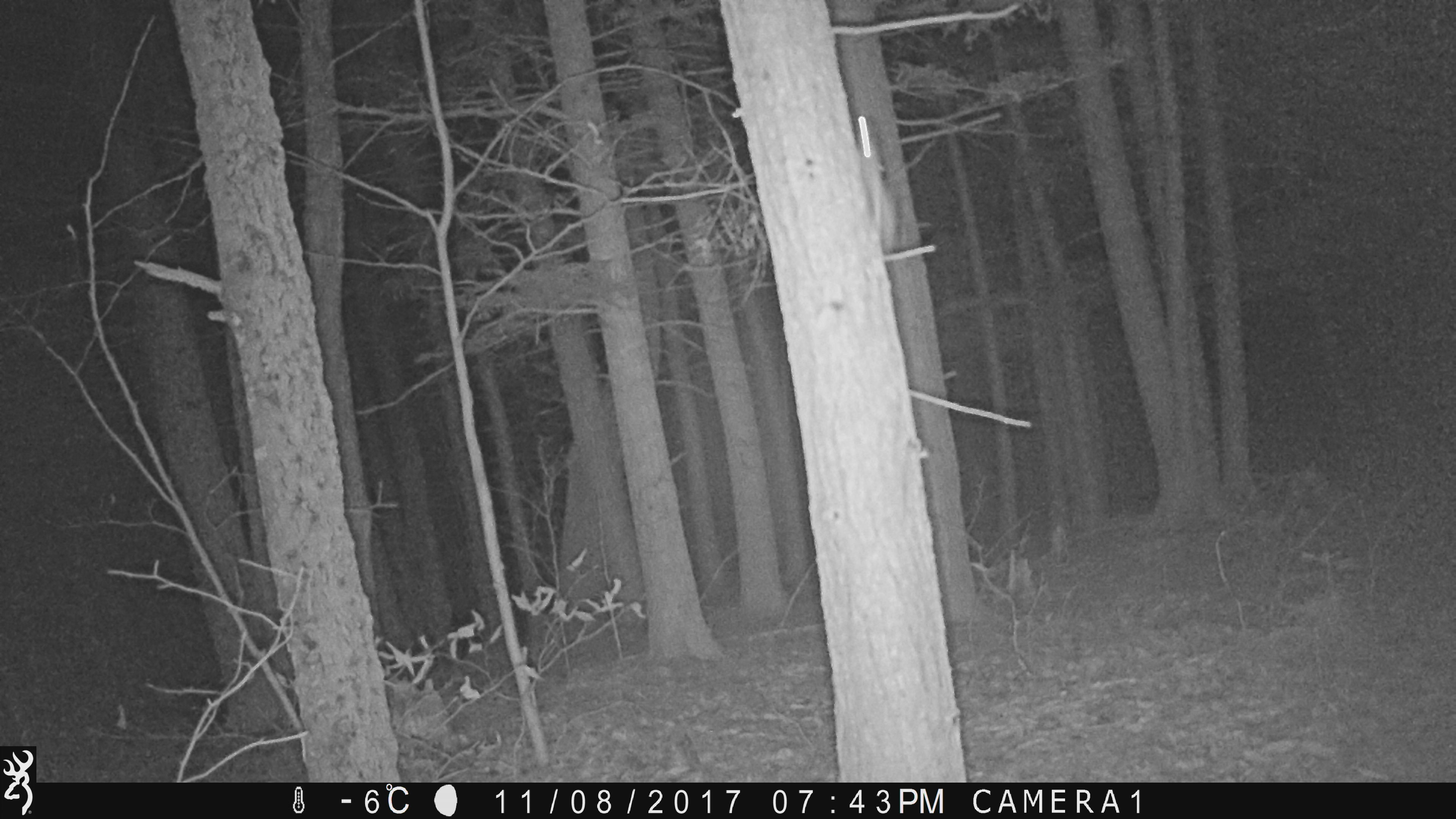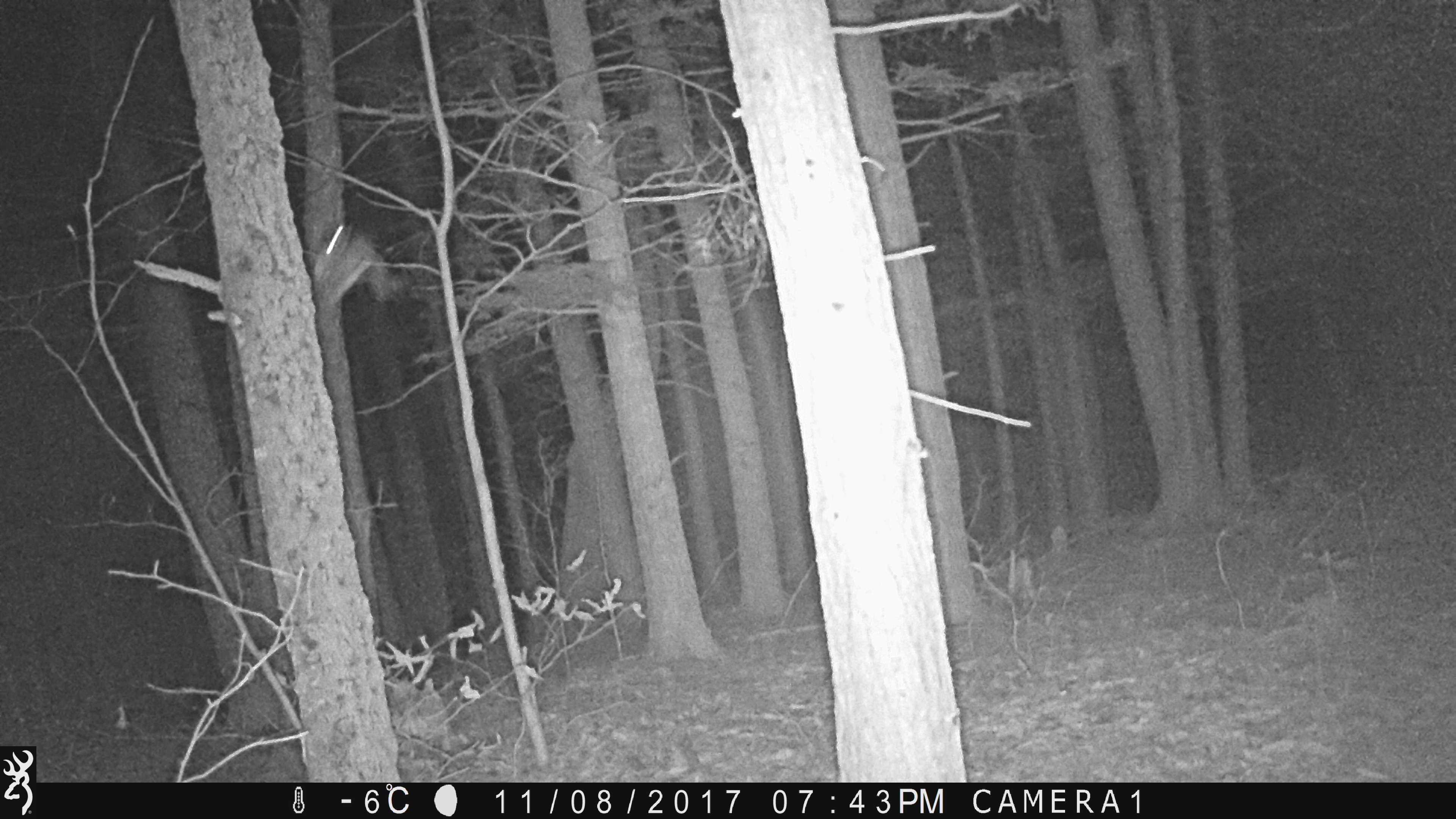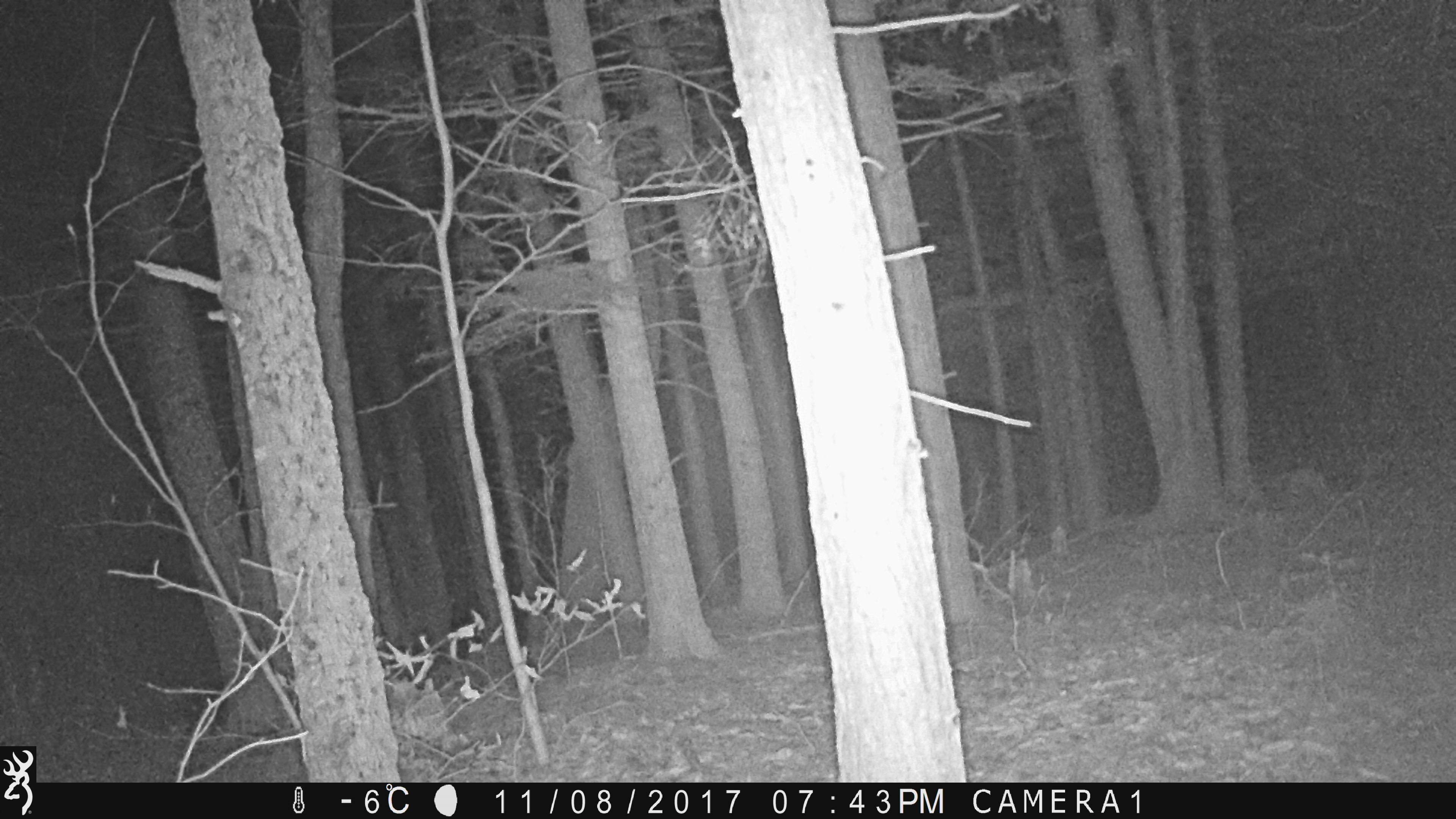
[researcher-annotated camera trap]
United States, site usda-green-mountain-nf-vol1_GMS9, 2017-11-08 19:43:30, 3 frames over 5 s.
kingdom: Animalia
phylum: Chordata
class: Mammalia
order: Rodentia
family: Sciuridae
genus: Glaucomys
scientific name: Glaucomys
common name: flying squirrel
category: flying squirrel sp.